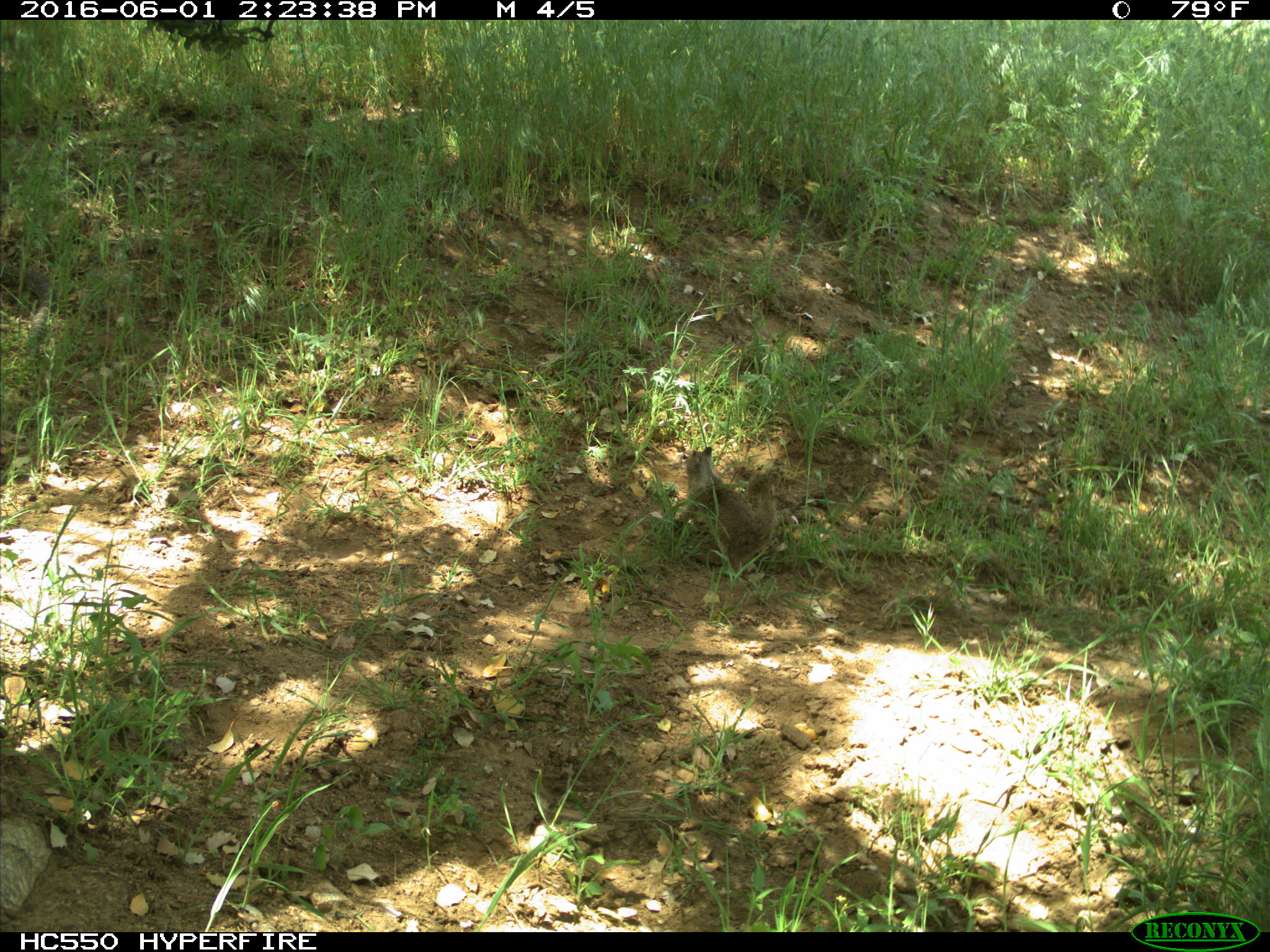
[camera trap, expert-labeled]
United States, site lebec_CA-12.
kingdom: Animalia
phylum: Chordata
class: Mammalia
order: Rodentia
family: Sciuridae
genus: Otospermophilus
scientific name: Otospermophilus beecheyi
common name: california ground squirrel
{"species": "Otospermophilus beecheyi (california ground squirrel)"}